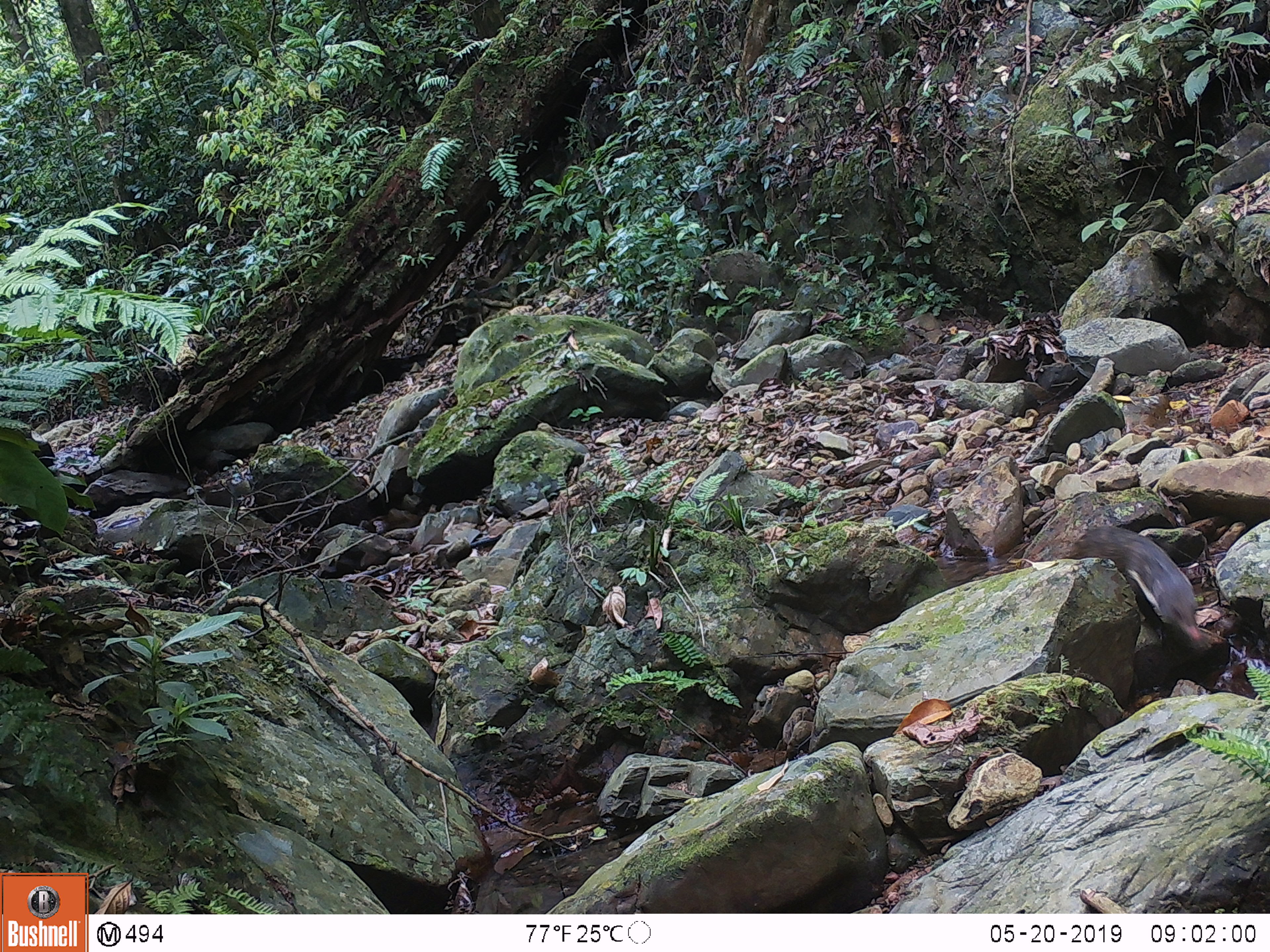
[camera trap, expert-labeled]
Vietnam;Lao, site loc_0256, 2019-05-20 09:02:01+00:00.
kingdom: Animalia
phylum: Chordata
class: Mammalia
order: Carnivora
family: Herpestidae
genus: Urva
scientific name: Urva urva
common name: crab-eating mongoose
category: crab eating mongoose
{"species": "crab eating mongoose (crab-eating mongoose) (Urva urva)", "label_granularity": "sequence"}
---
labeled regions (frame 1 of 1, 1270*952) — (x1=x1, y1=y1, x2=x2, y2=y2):
crab eating mongoose: (x1=1075, y1=525, x2=1202, y2=643)